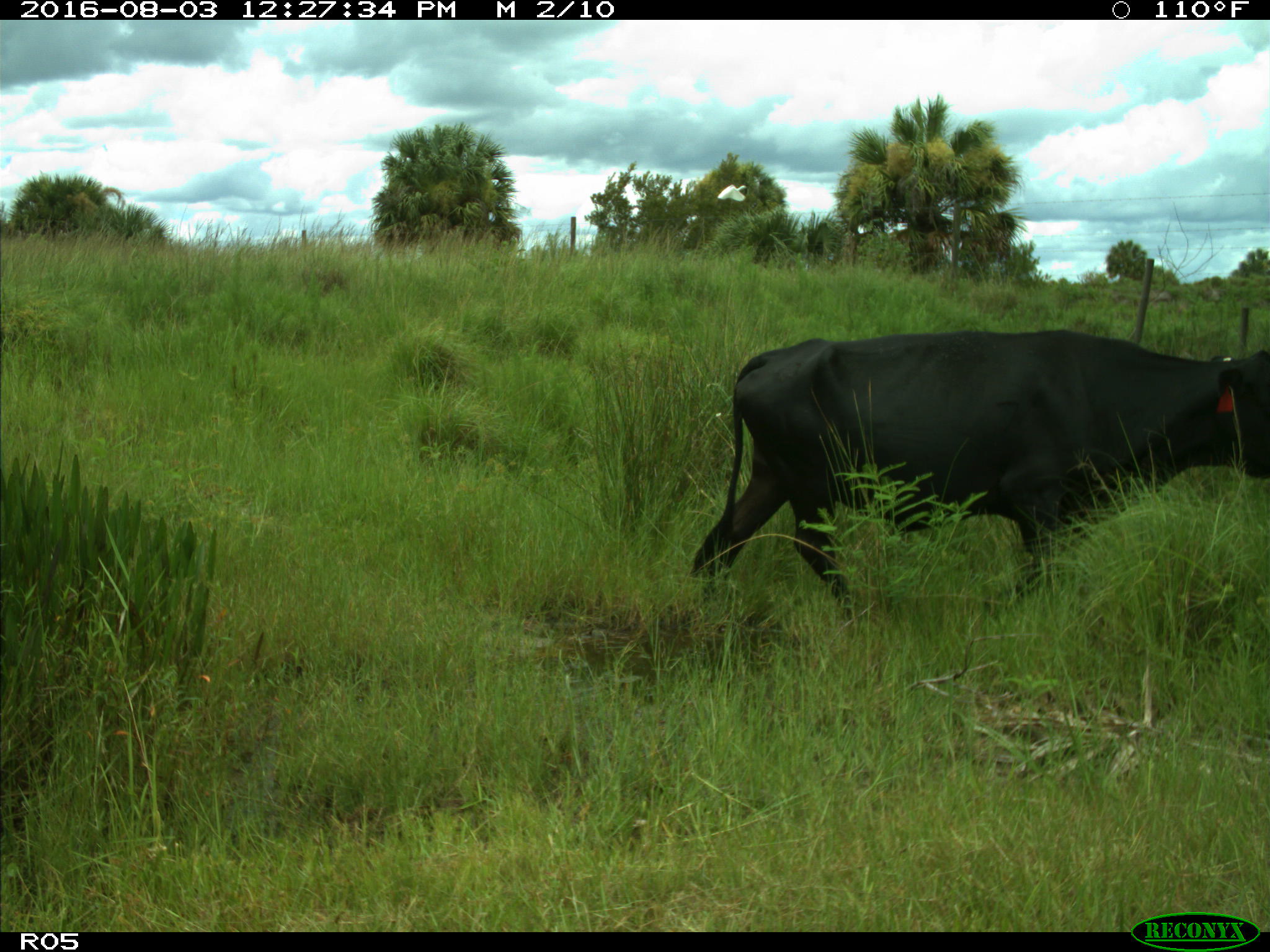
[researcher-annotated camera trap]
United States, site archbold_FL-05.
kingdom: Animalia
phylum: Chordata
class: Mammalia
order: Artiodactyla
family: Bovidae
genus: Bos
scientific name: Bos taurus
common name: domestic cow